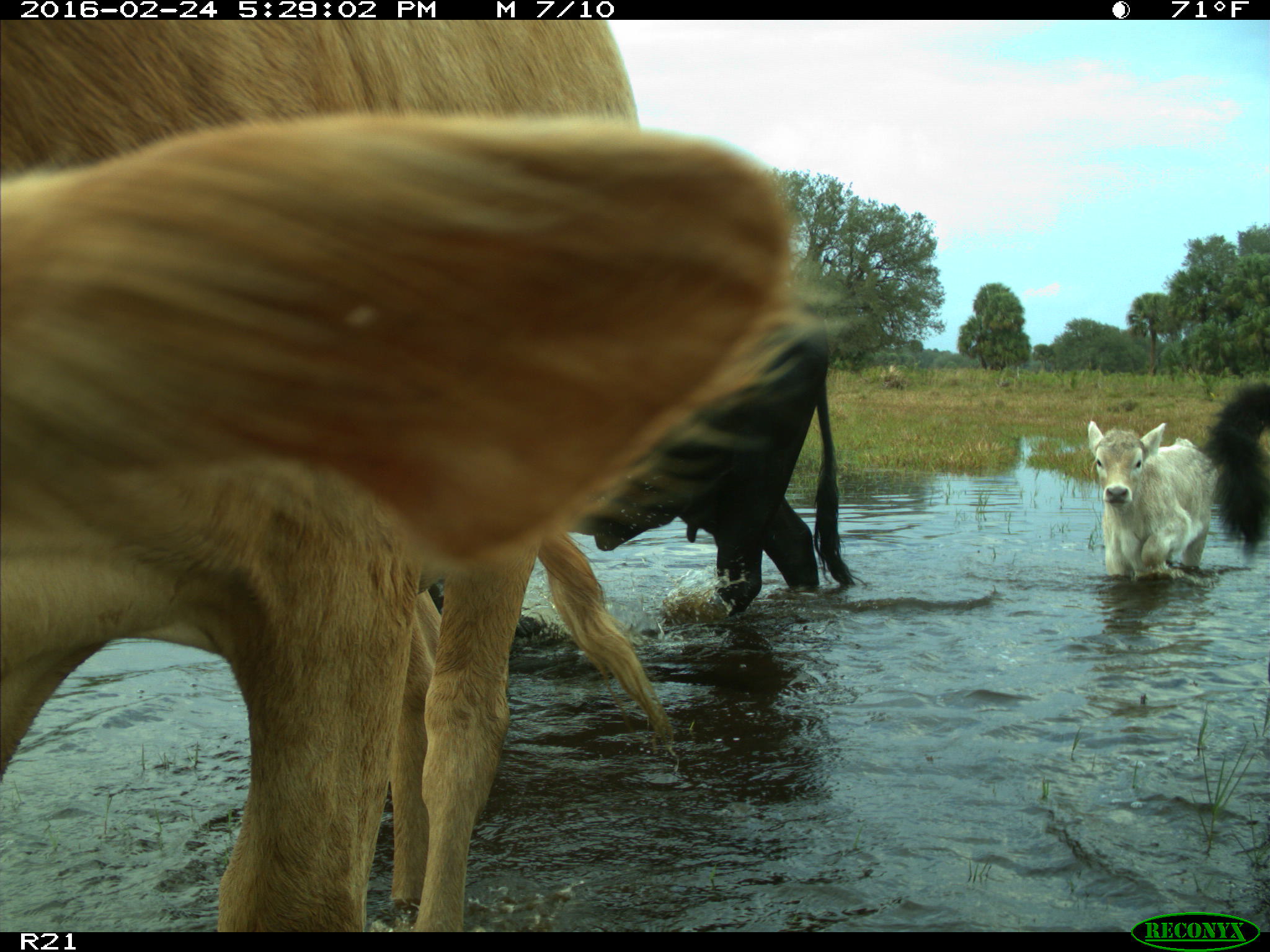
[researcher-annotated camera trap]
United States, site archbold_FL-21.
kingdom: Animalia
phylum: Chordata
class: Mammalia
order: Artiodactyla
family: Bovidae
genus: Bos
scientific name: Bos taurus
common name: domestic cow